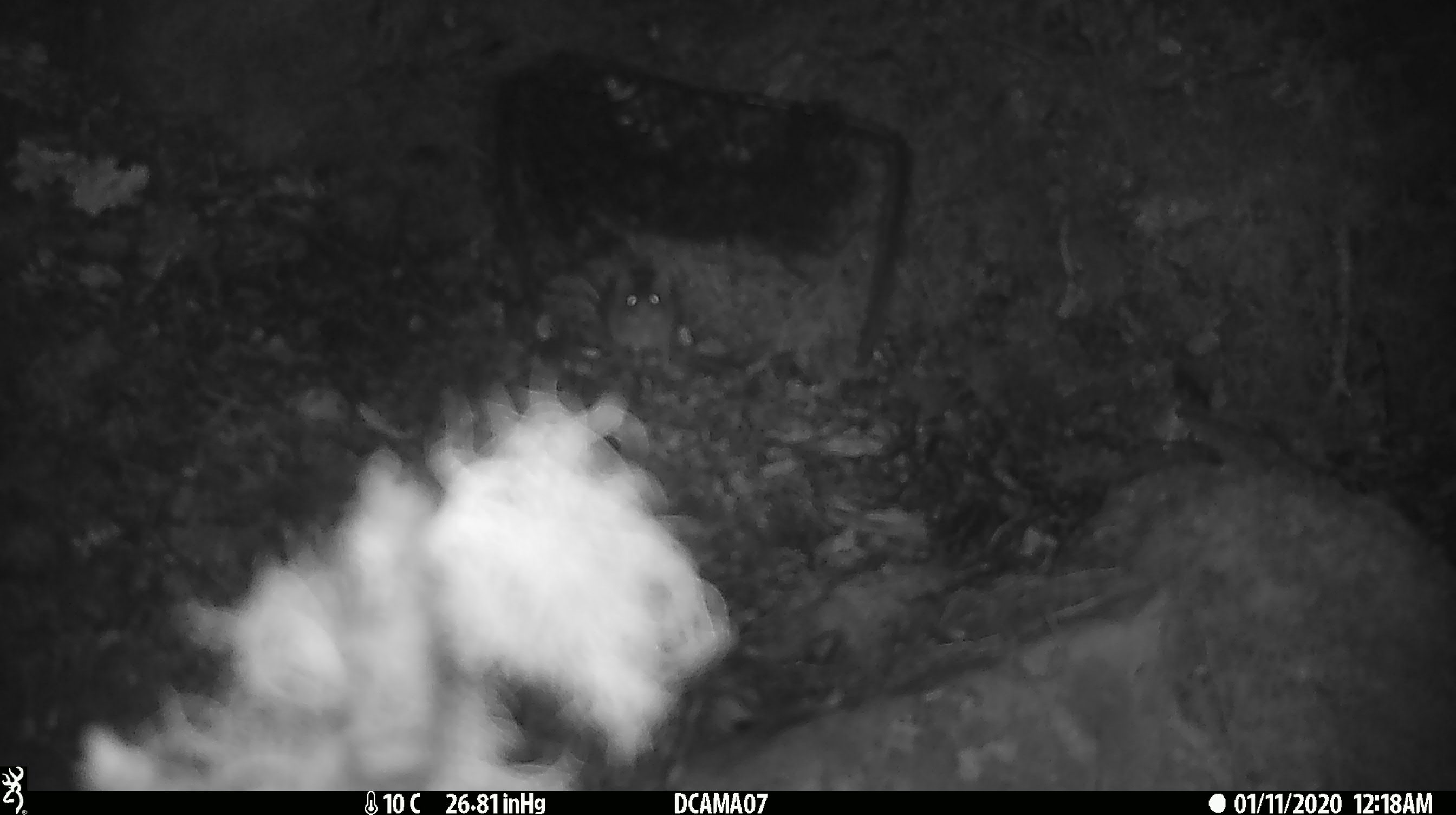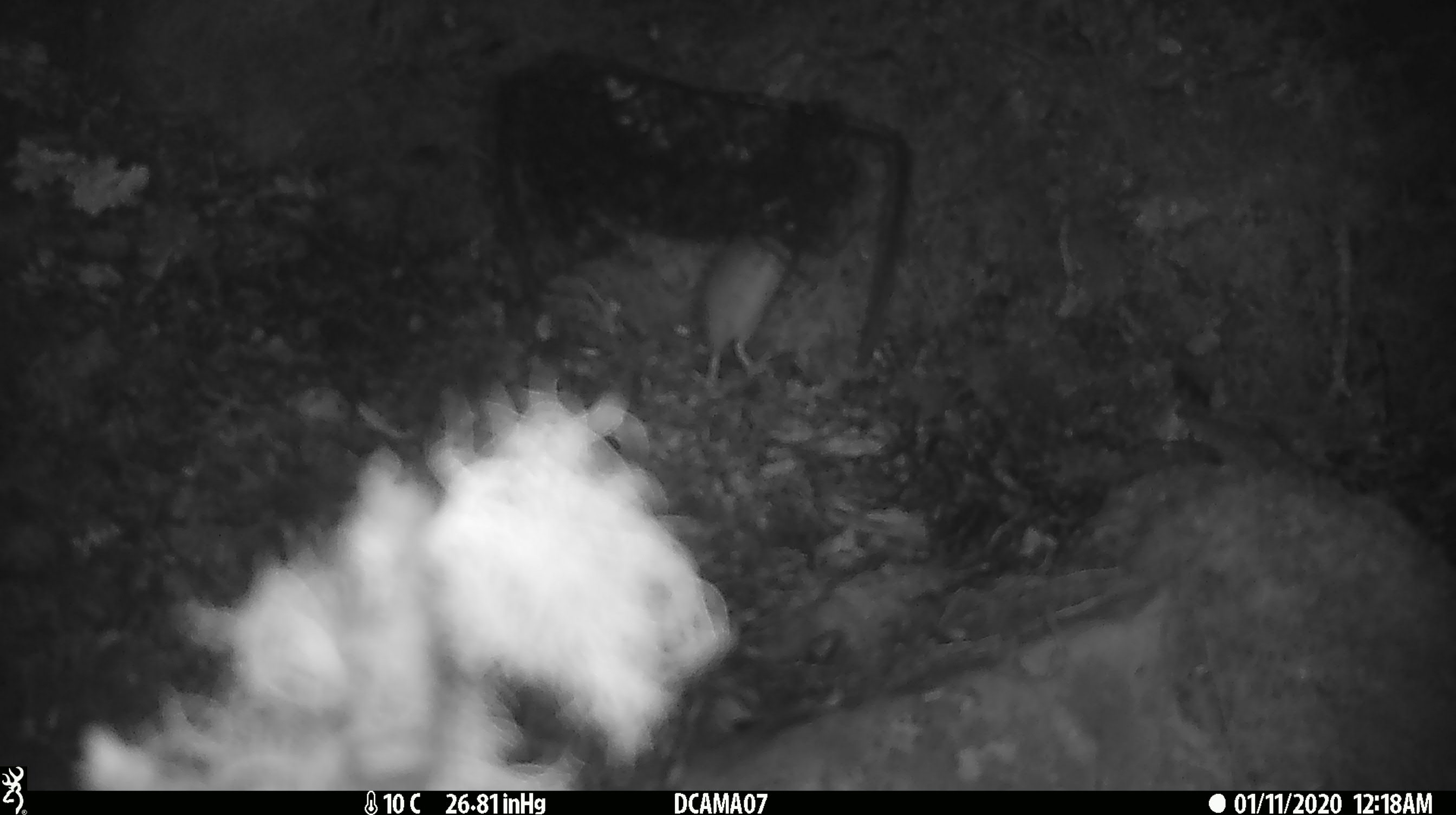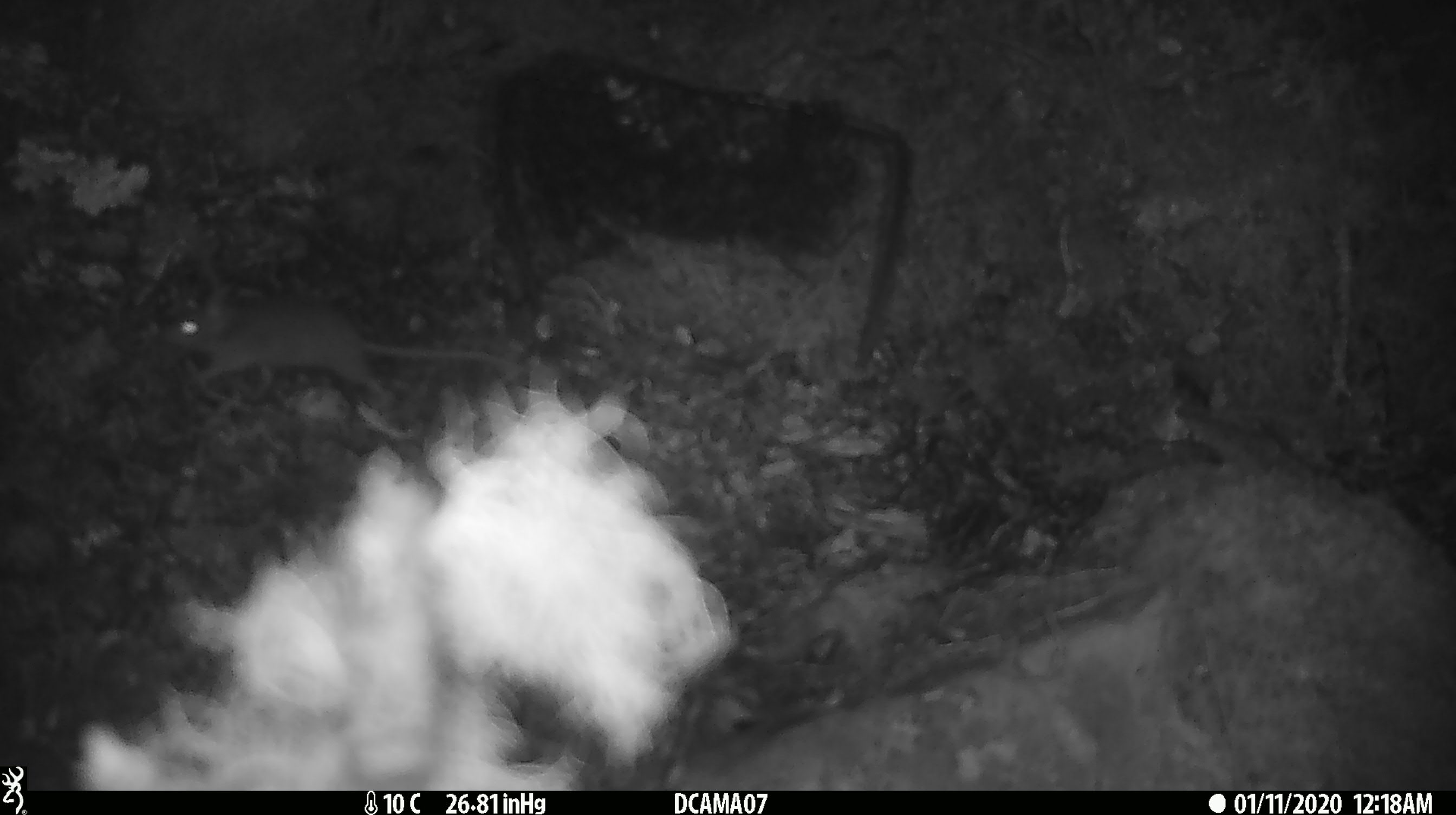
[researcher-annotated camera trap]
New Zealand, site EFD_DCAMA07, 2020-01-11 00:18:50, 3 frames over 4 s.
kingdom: Animalia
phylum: Chordata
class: Mammalia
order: Rodentia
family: Muridae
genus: Mus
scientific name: Mus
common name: mouse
Mouse (Mus).